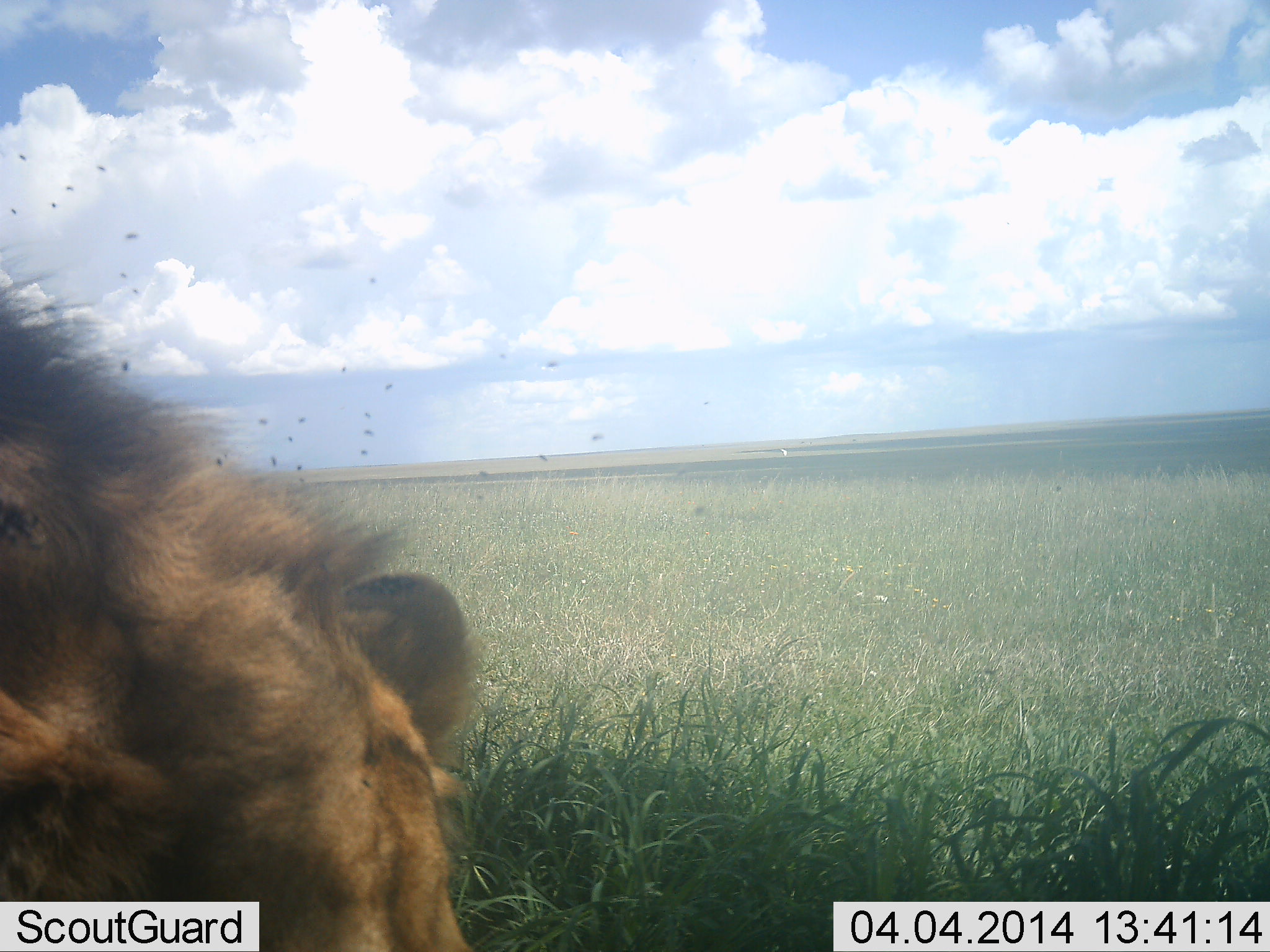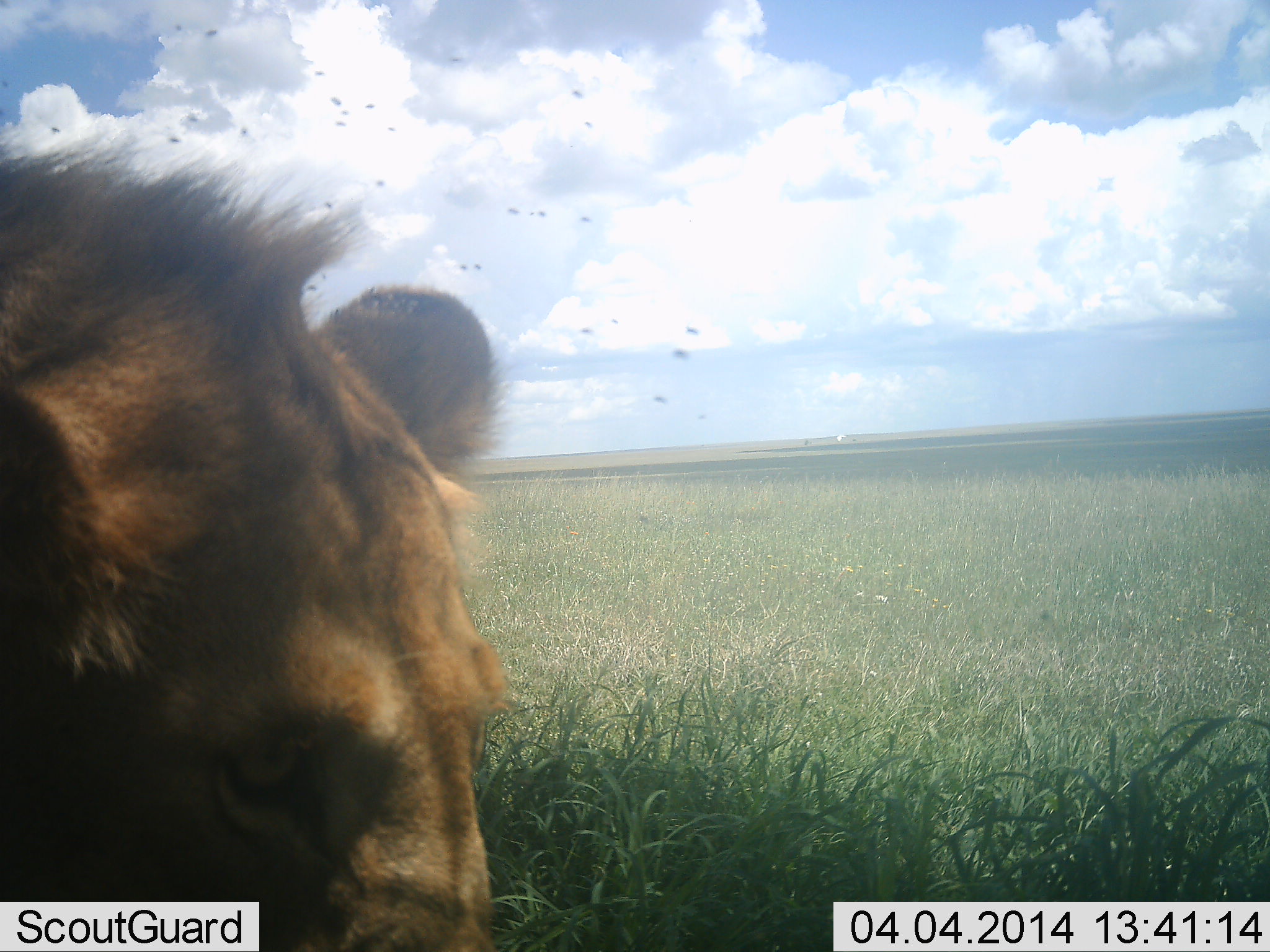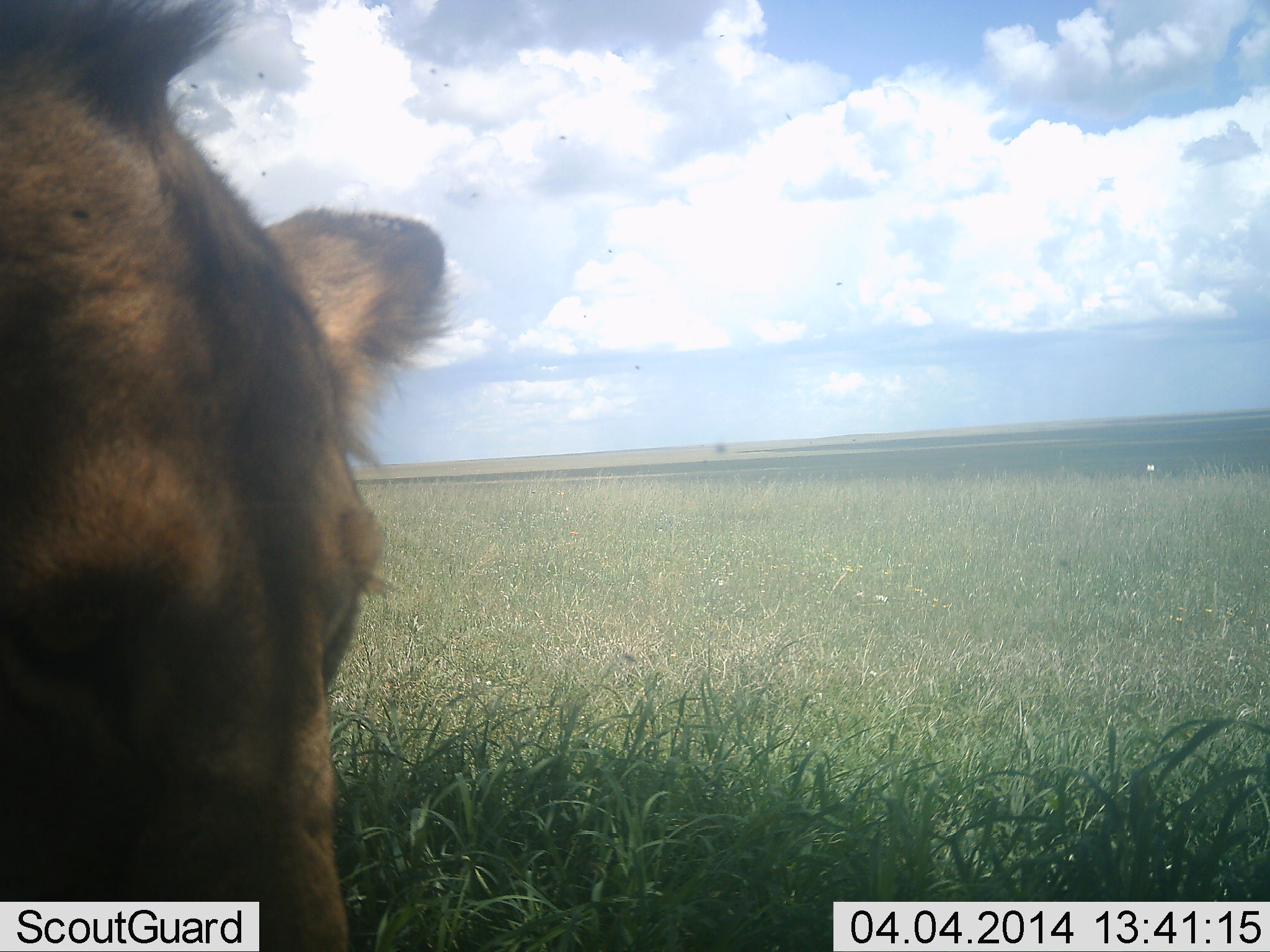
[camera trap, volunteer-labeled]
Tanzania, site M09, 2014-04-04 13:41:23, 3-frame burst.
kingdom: Animalia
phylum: Chordata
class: Mammalia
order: Carnivora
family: Felidae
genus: Panthera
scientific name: Panthera leo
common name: lion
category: lionmale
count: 1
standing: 49%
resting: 14%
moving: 41%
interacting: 10%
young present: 3%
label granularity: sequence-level